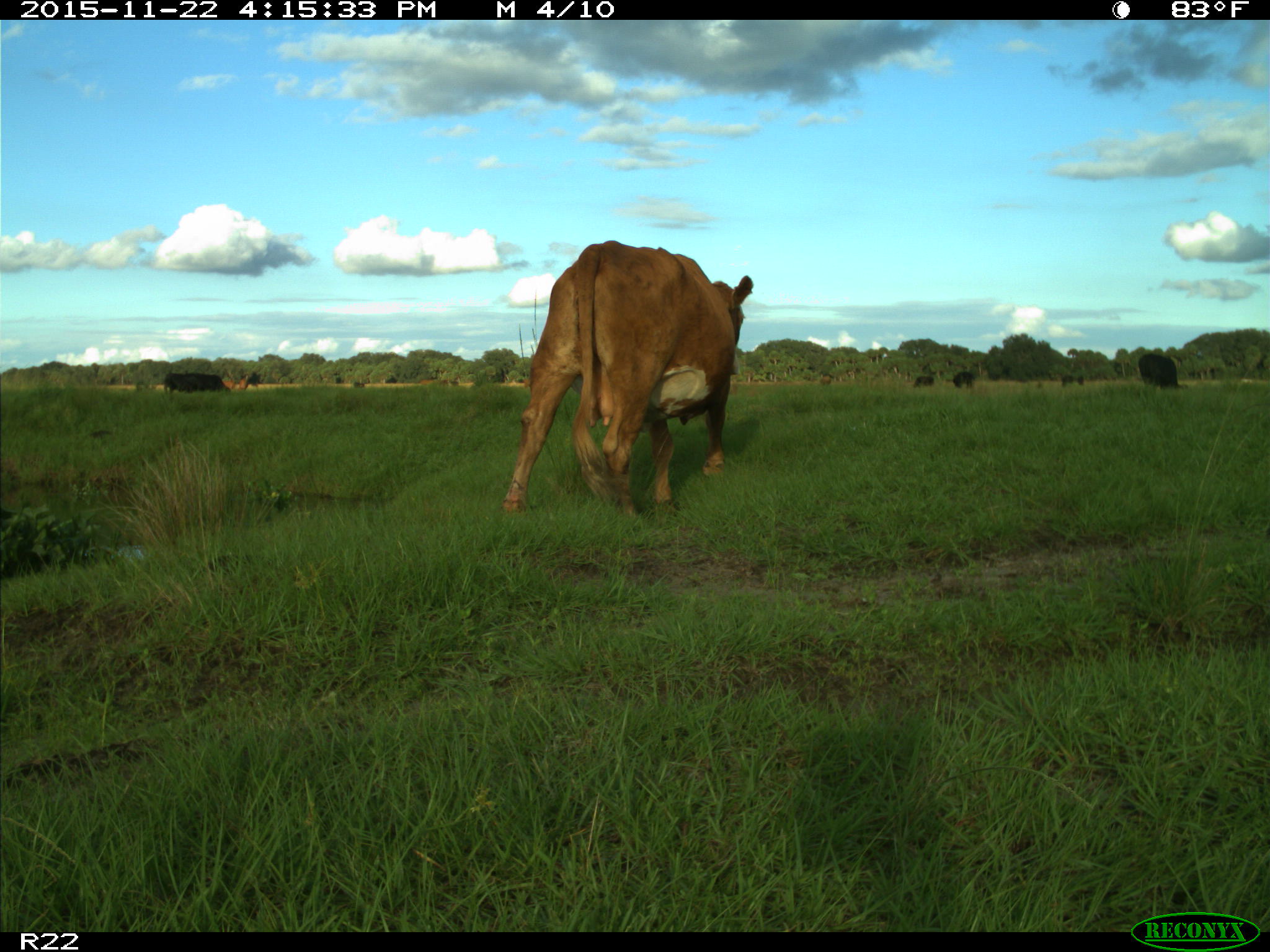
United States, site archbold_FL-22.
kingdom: Animalia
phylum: Chordata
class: Mammalia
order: Artiodactyla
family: Bovidae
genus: Bos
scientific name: Bos taurus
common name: domestic cow